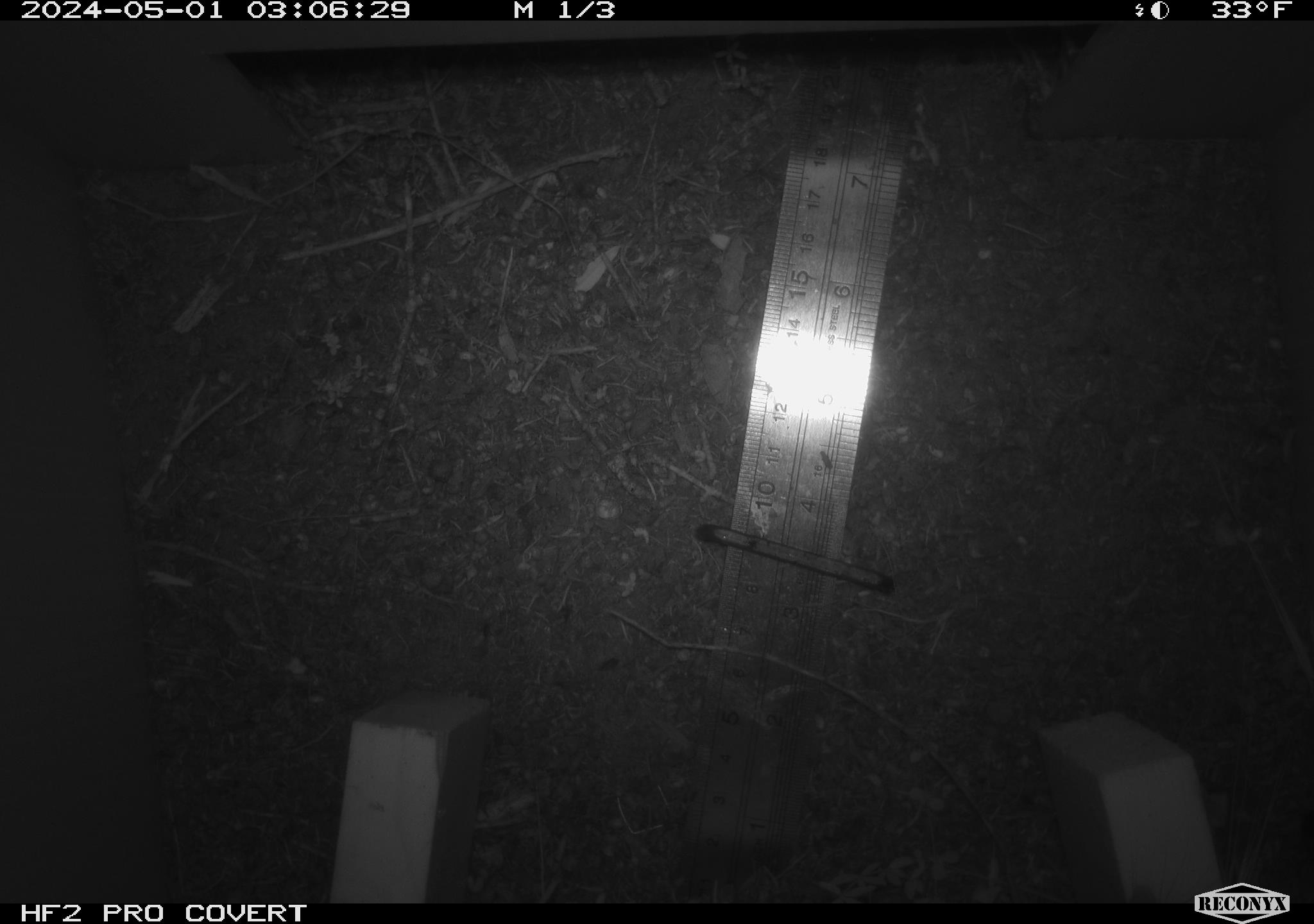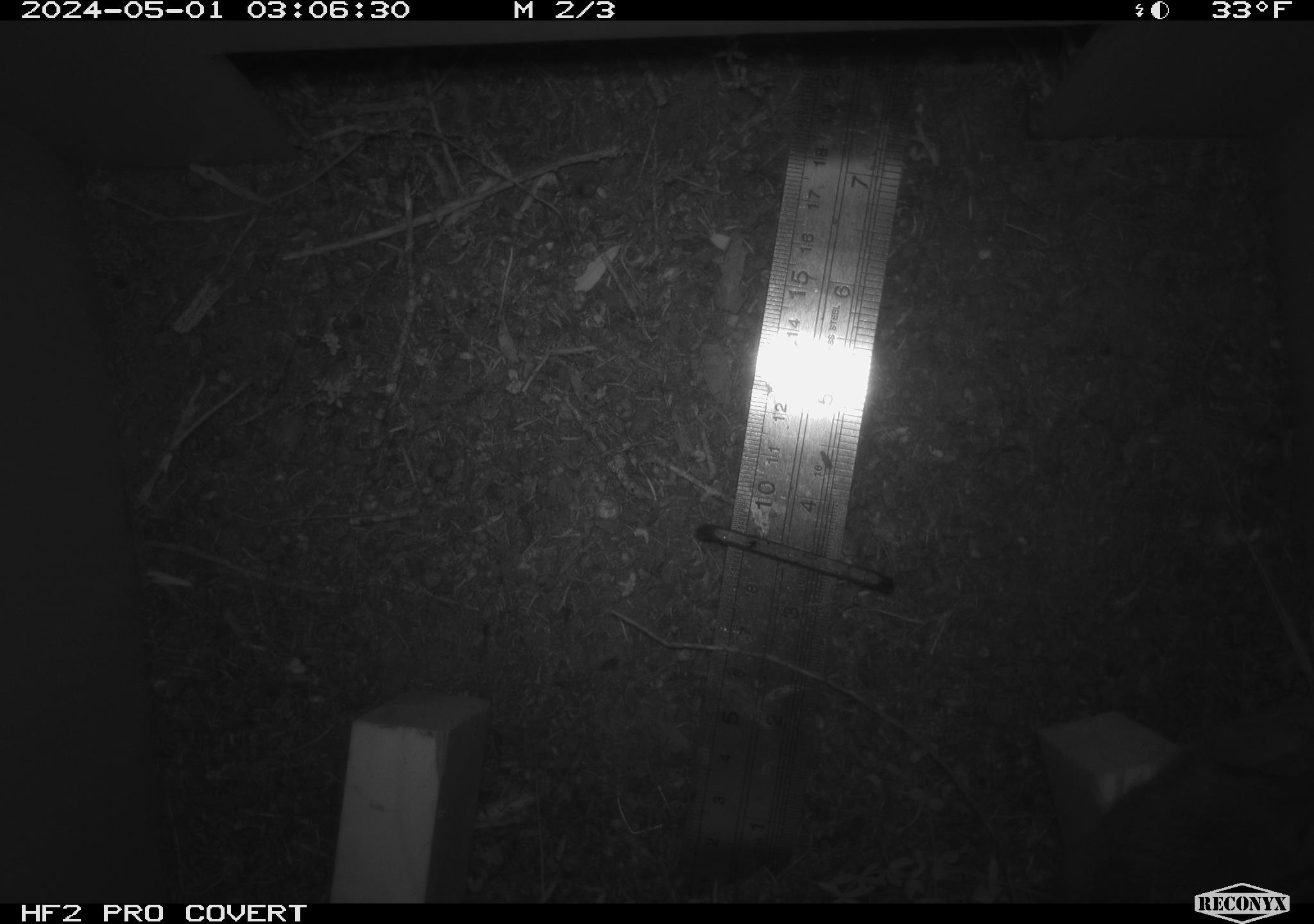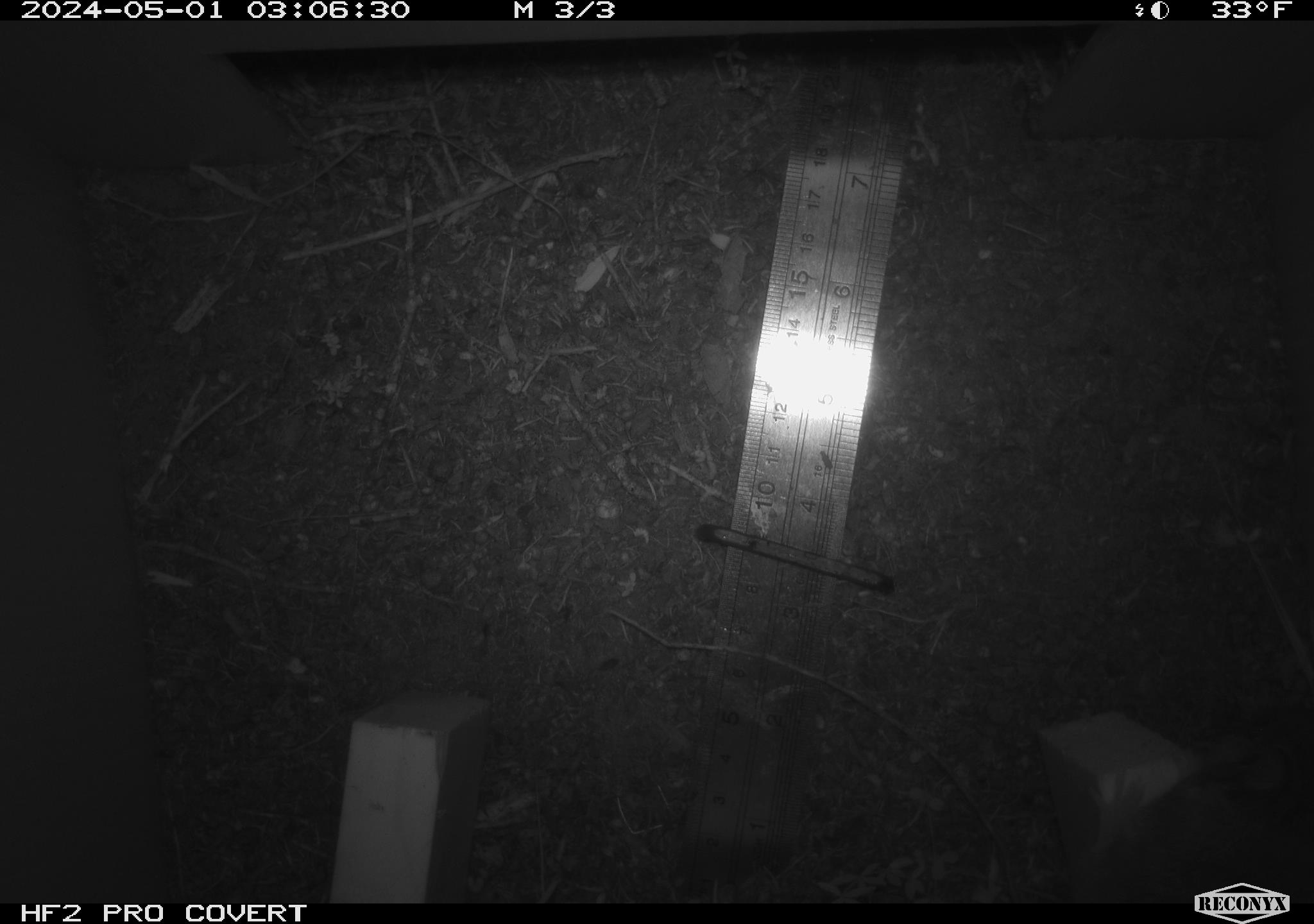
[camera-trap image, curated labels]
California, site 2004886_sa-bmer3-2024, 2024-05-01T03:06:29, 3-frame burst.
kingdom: Animalia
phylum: Chordata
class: Mammalia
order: Rodentia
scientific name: Rodentia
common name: mouse species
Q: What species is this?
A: Mouse species (Rodentia).